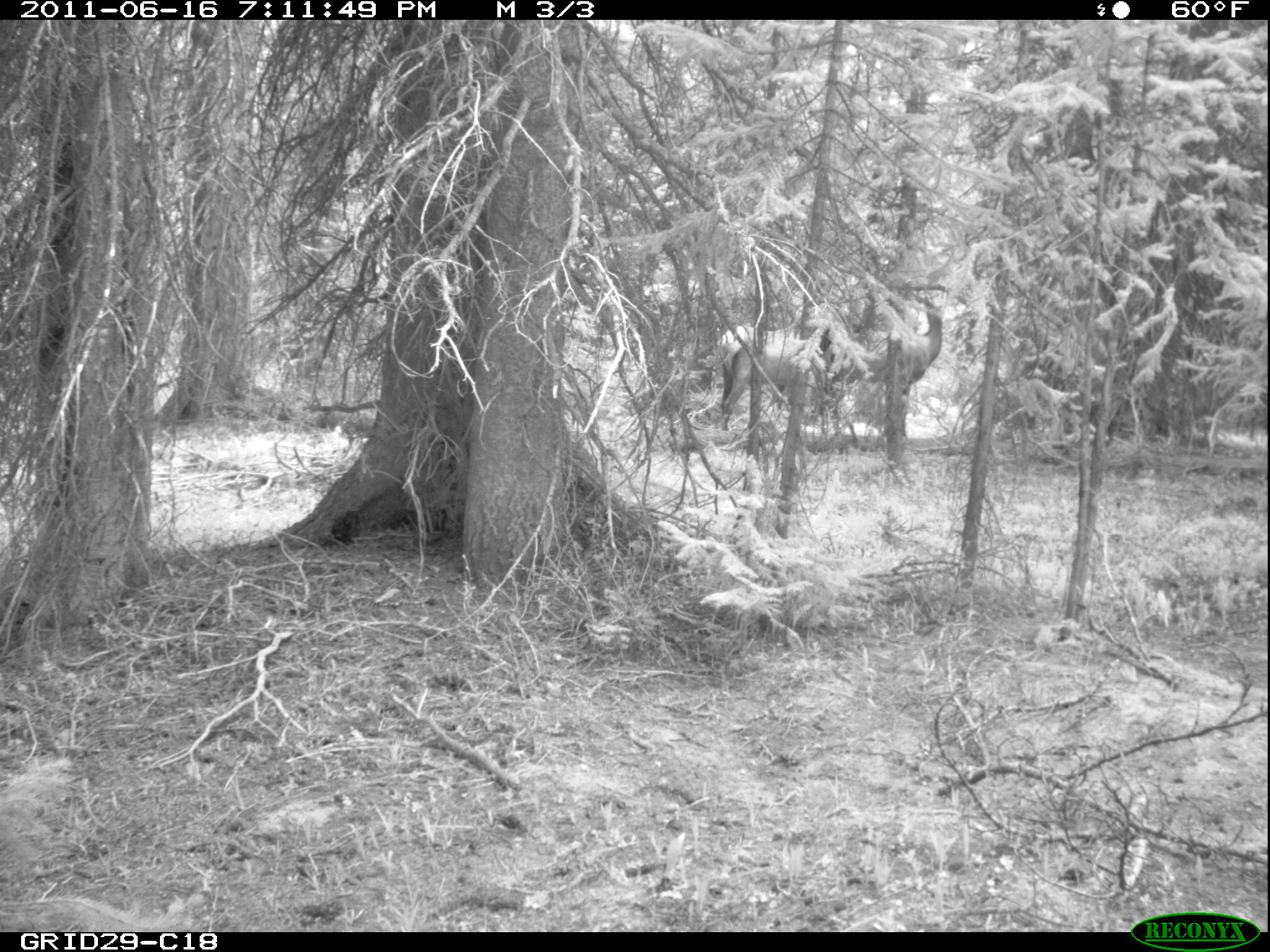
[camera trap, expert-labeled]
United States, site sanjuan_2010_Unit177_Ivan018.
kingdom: Animalia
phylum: Chordata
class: Mammalia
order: Artiodactyla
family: Cervidae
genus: Cervus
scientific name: Cervus elaphus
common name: red deer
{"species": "Cervus elaphus (red deer)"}